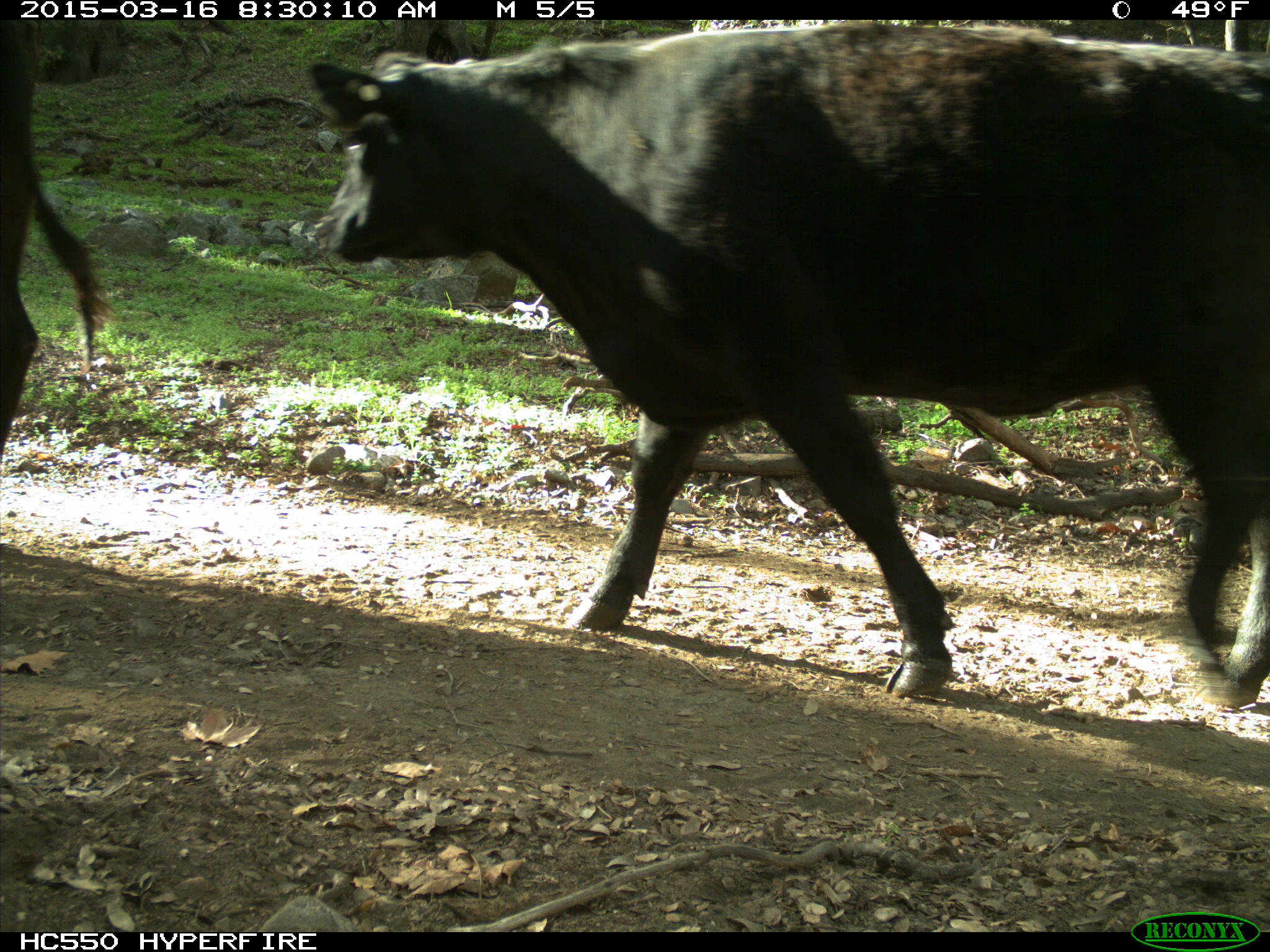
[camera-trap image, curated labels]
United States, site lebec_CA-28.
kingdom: Animalia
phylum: Chordata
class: Mammalia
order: Artiodactyla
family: Bovidae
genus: Bos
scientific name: Bos taurus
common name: domestic cow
Bos taurus (domestic cow).